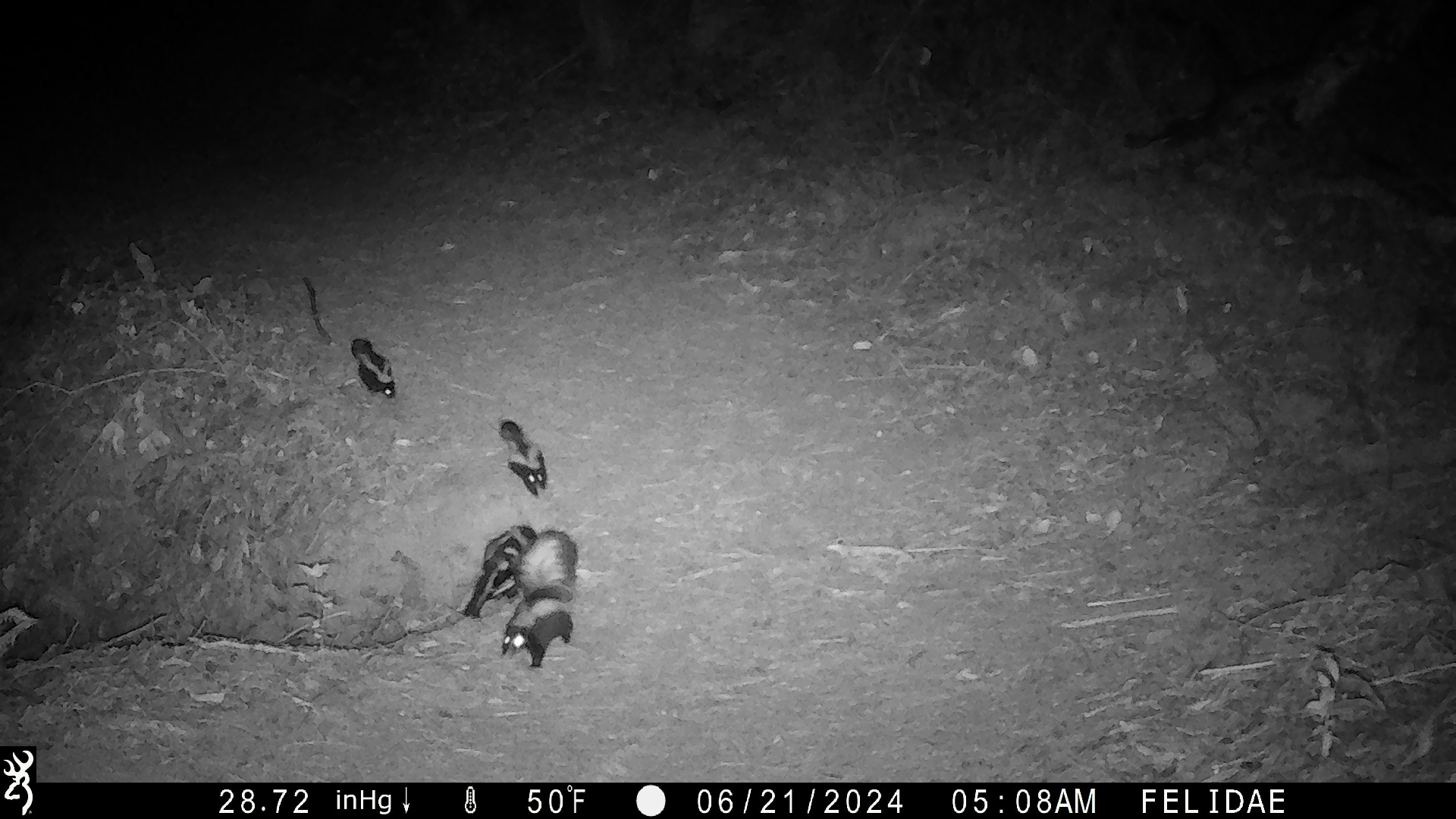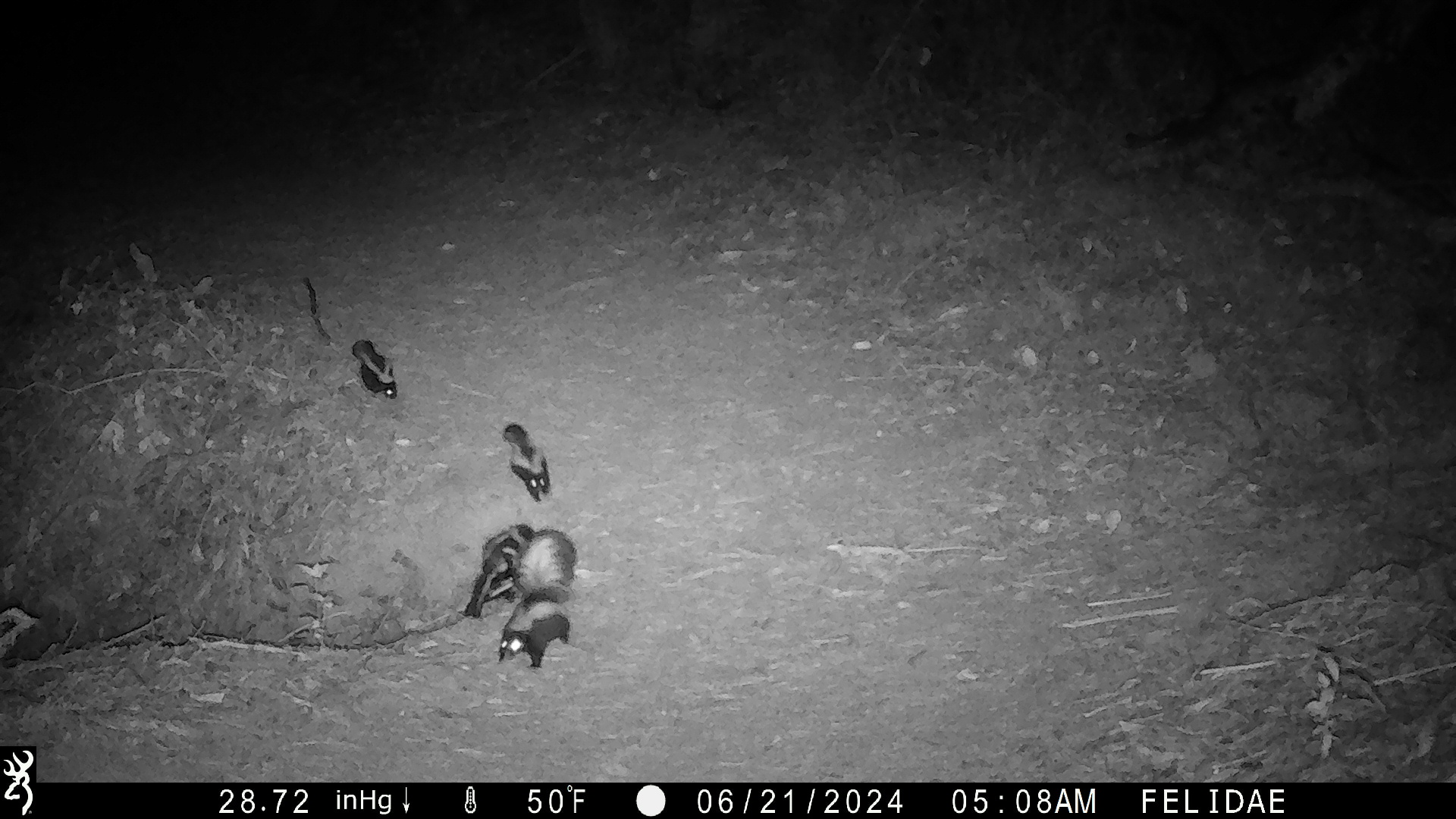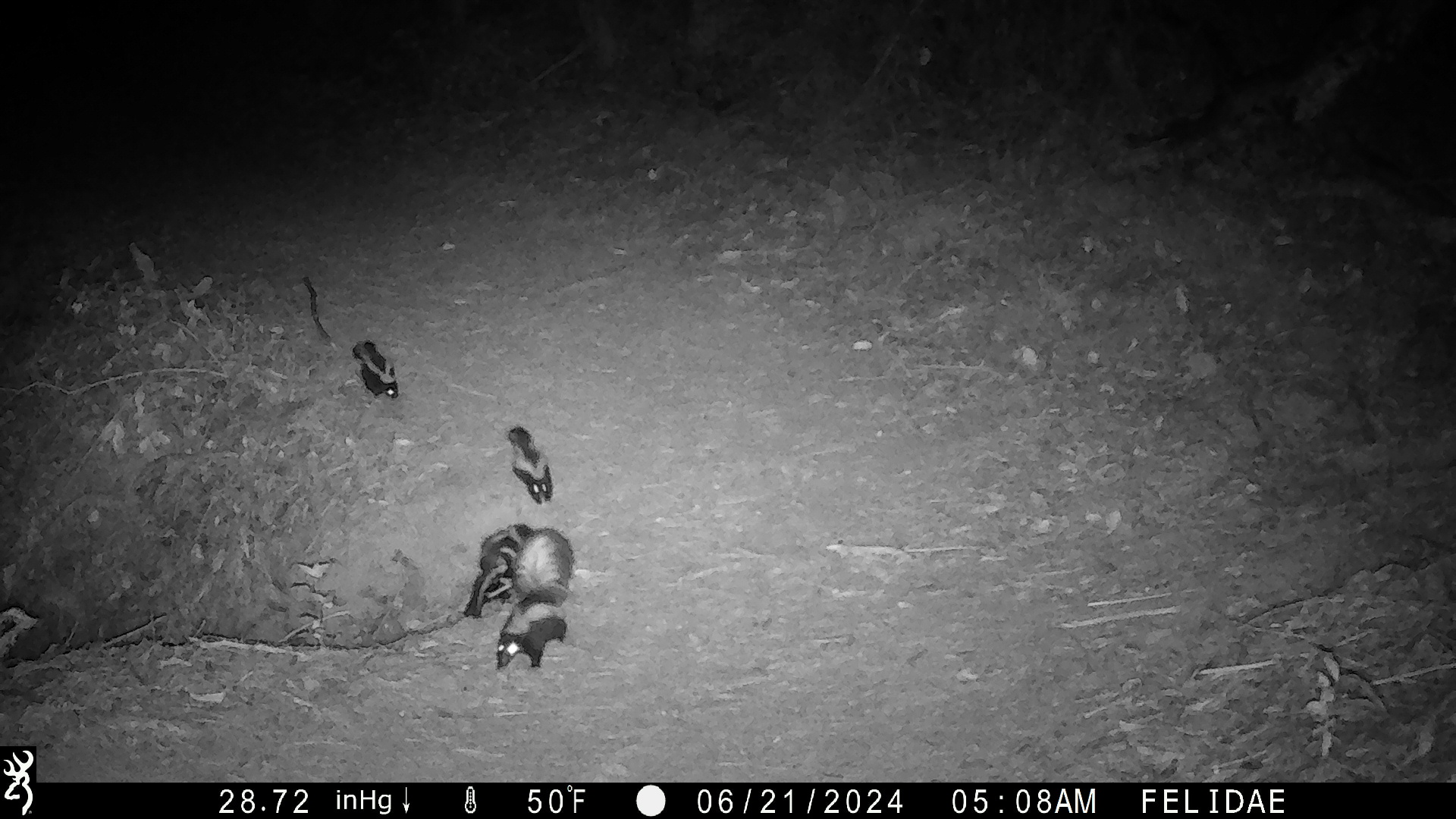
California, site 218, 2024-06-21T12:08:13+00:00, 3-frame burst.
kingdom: Animalia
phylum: Chordata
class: Mammalia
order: Carnivora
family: Mephitidae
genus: Mephitis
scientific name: Mephitis mephitis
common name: striped skunk